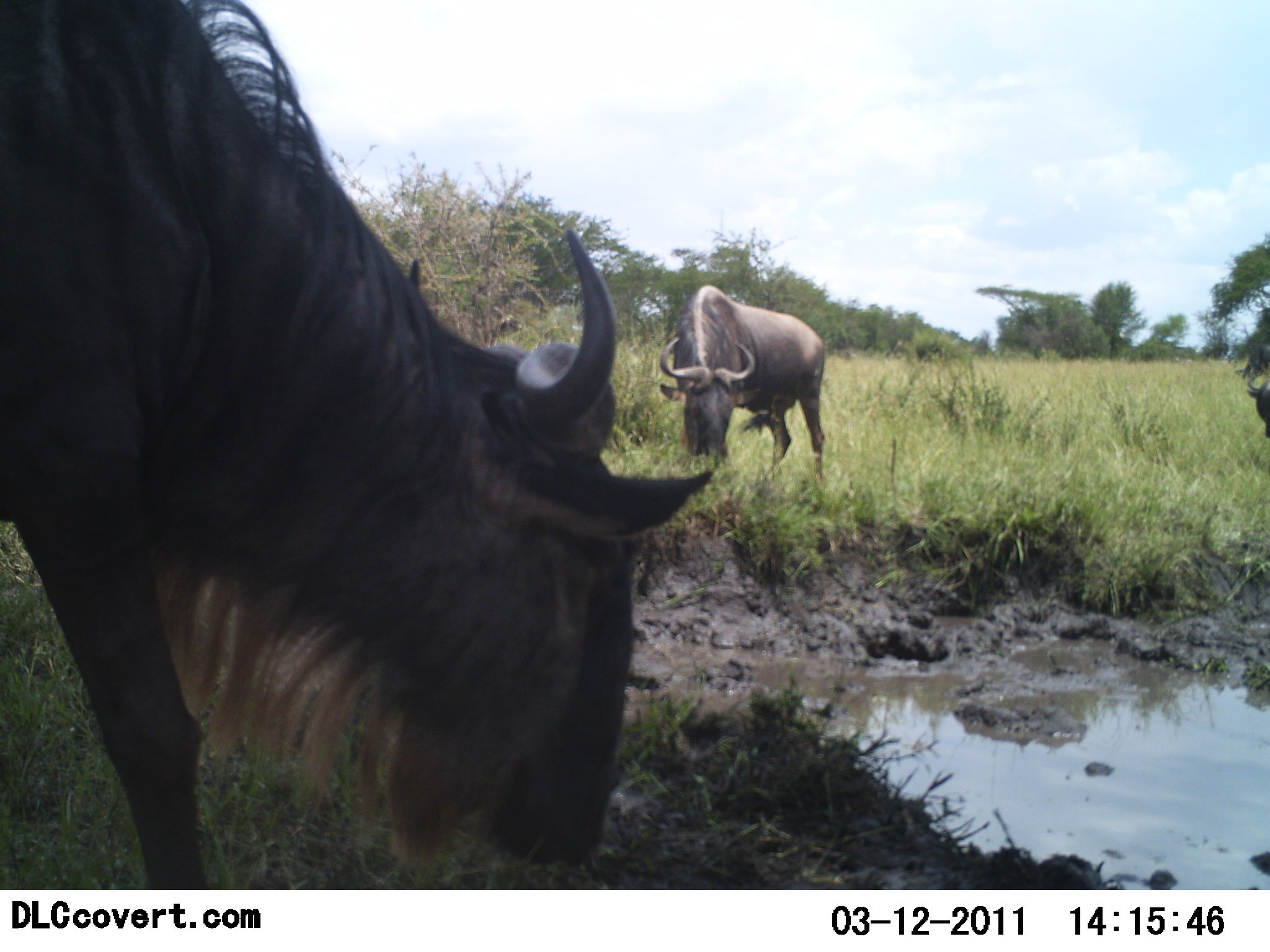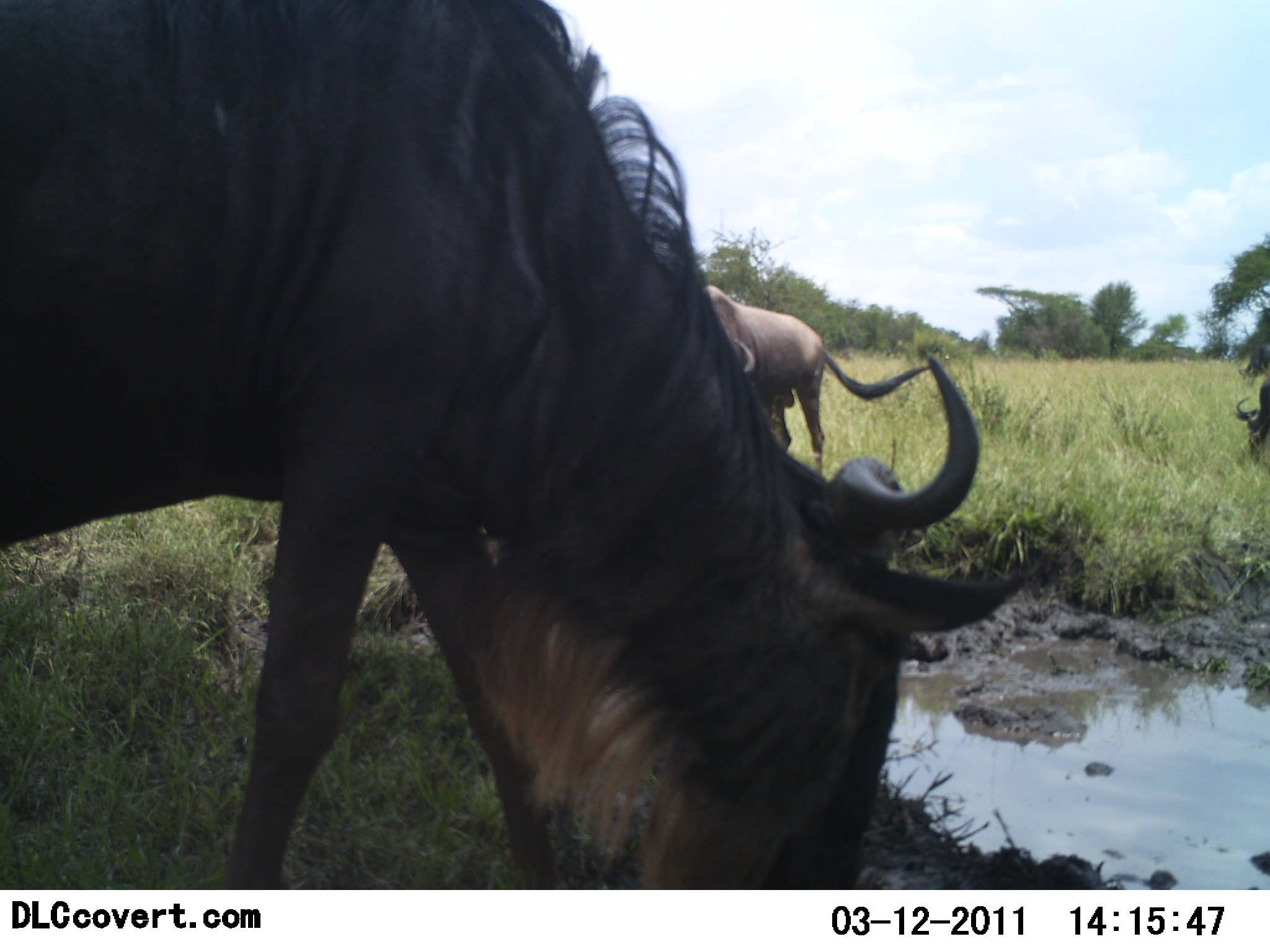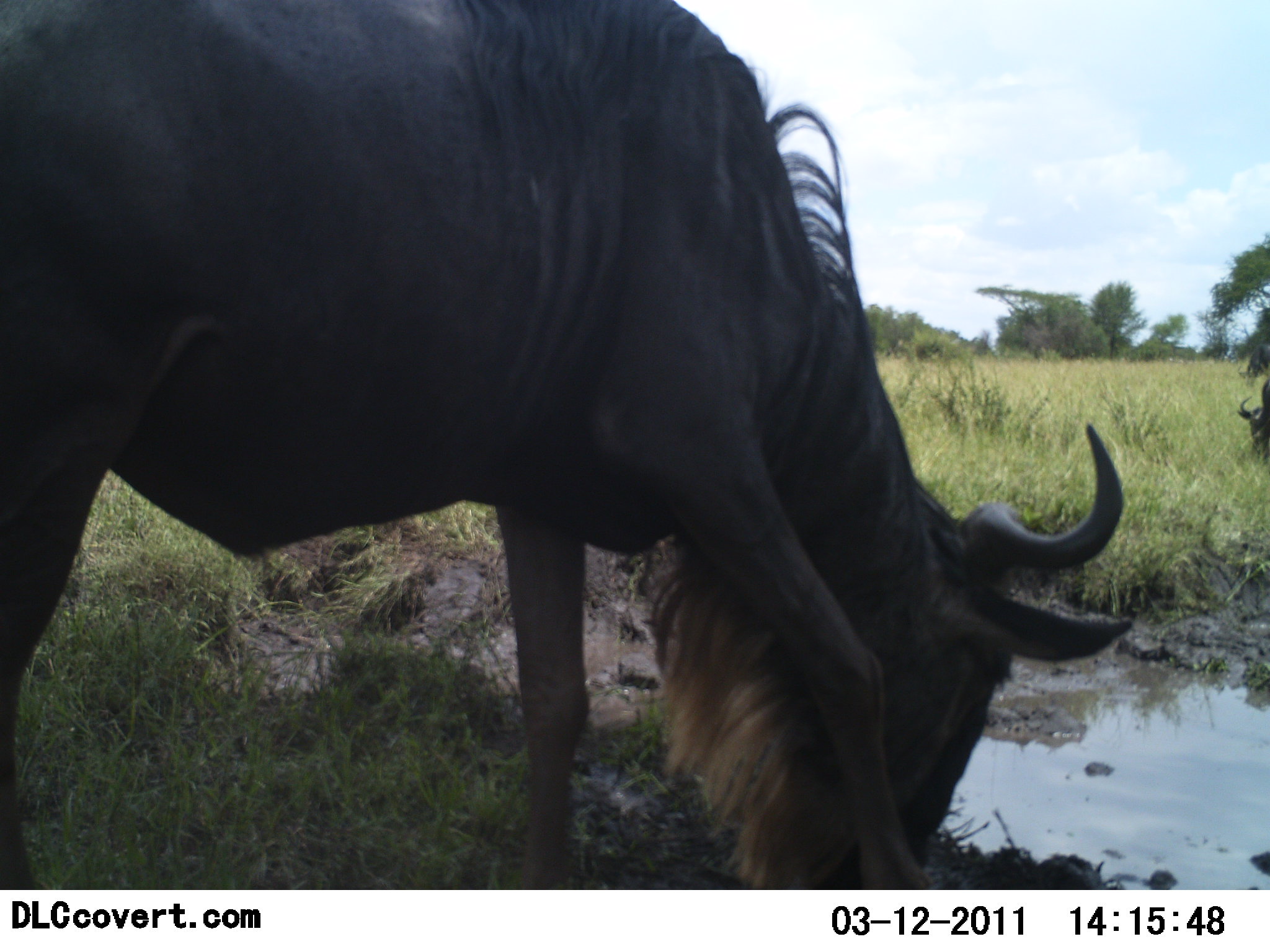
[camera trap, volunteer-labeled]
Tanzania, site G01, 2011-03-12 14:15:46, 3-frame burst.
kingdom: Animalia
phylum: Chordata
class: Mammalia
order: Artiodactyla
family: Bovidae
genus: Connochaetes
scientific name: Connochaetes taurinus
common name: blue wildebeest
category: wildebeest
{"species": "wildebeest (blue wildebeest) (Connochaetes taurinus)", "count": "3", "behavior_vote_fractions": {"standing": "35%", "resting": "0%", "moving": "18%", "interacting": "0%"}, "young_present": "0%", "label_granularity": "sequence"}